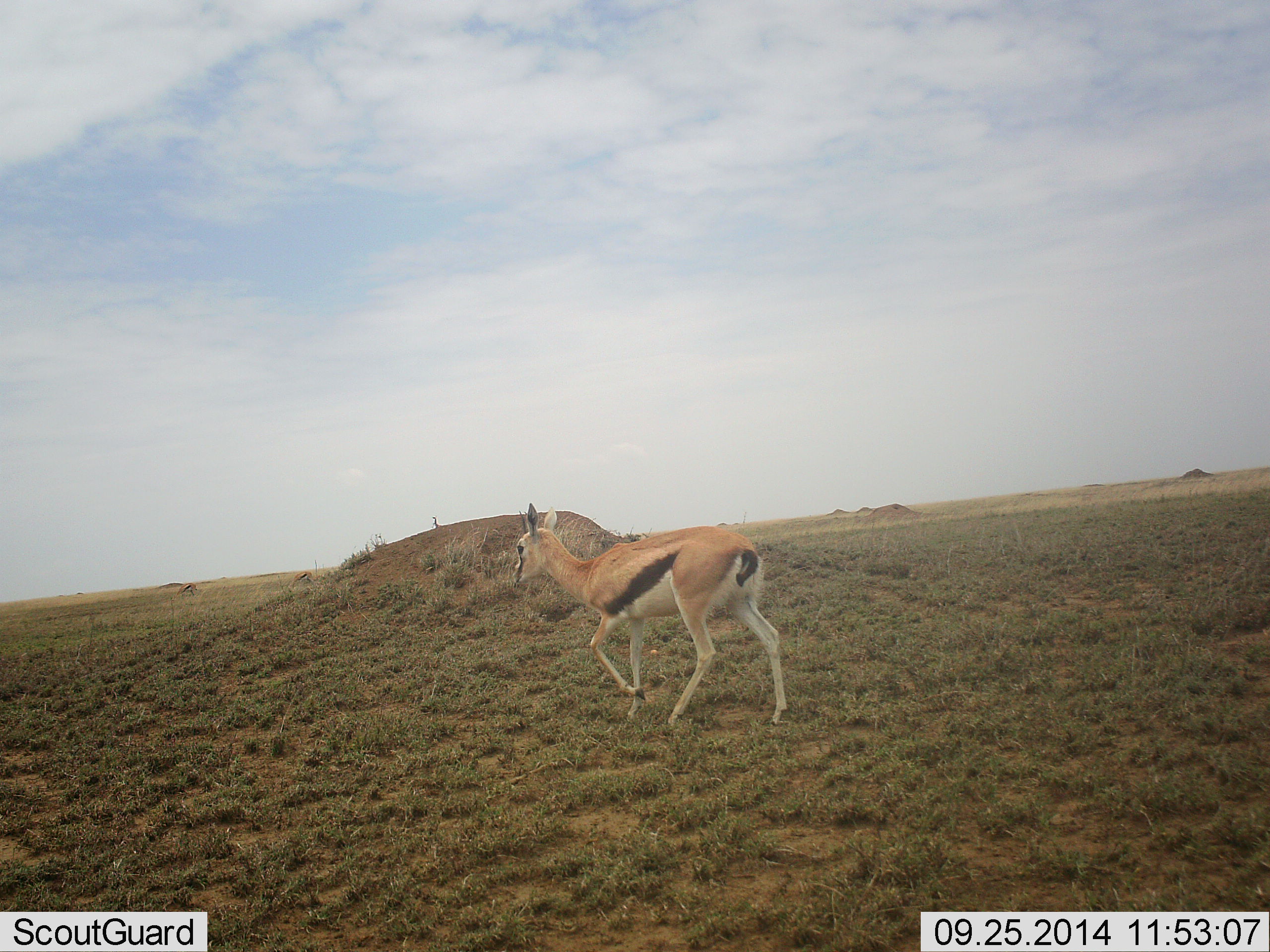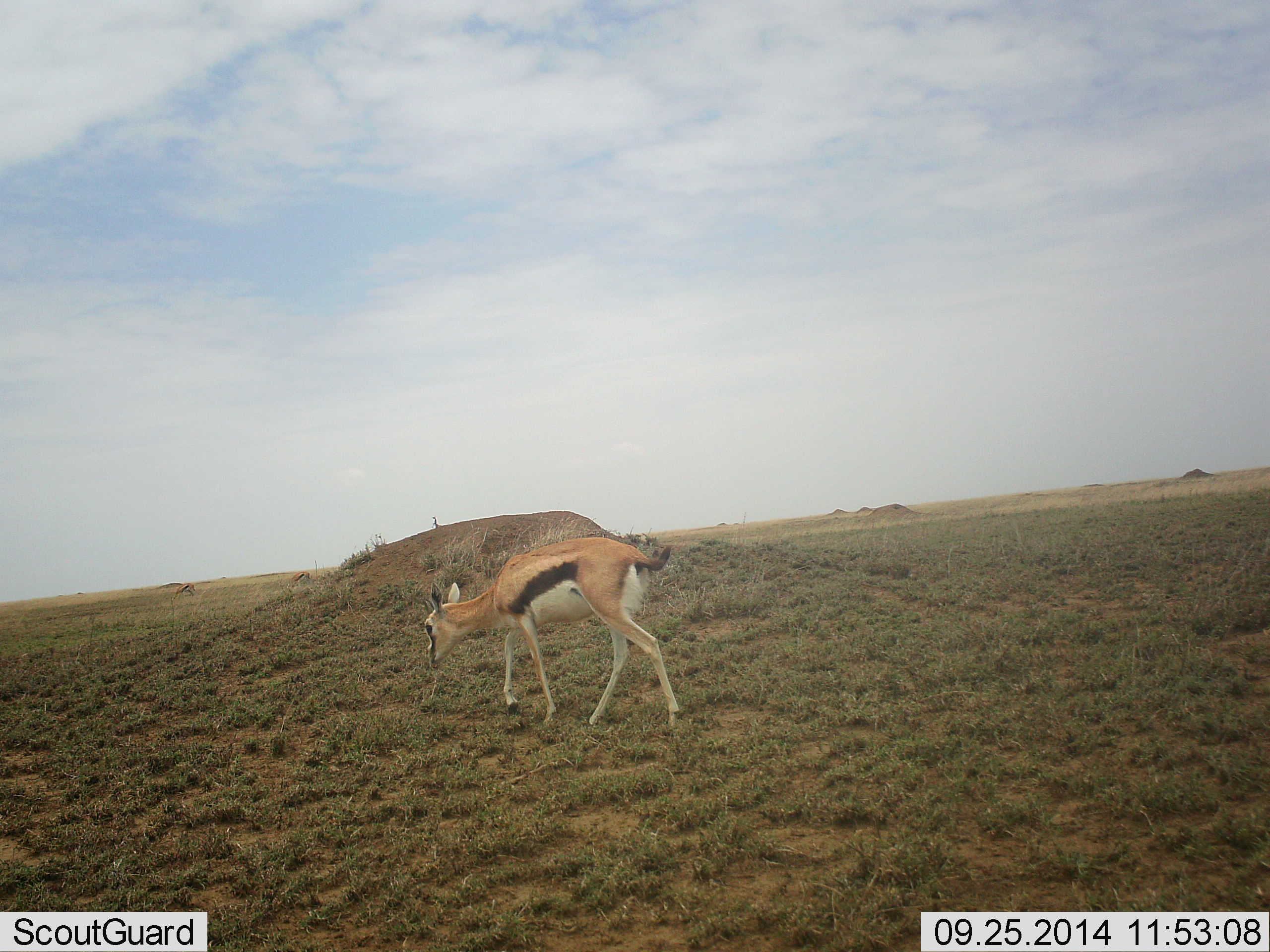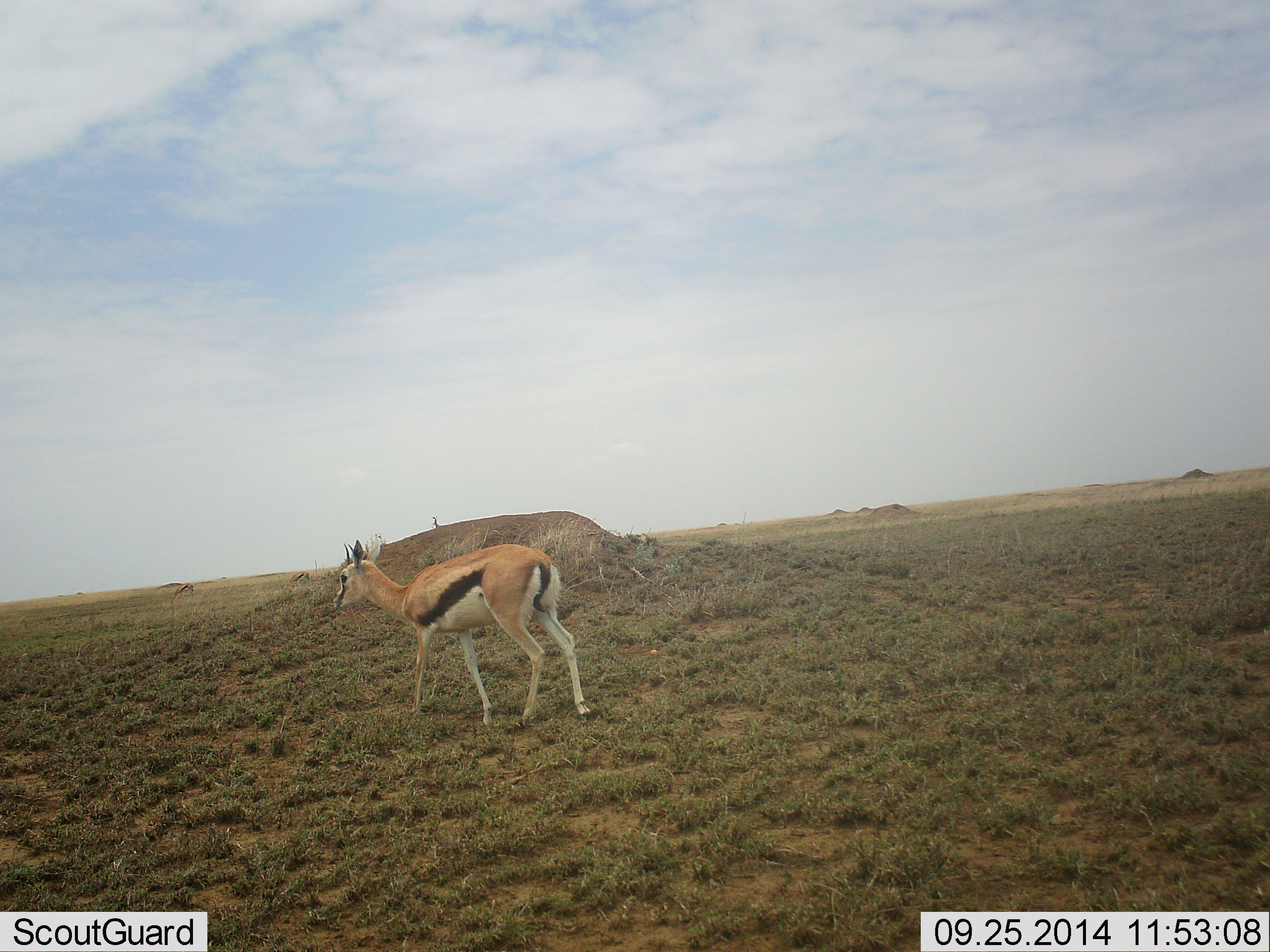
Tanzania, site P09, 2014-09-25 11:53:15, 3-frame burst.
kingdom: Animalia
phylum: Chordata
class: Mammalia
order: Artiodactyla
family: Bovidae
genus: Eudorcas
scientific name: Eudorcas thomsonii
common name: thomson's gazelle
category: gazellethomsons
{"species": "gazellethomsons (thomson's gazelle) (Eudorcas thomsonii)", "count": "1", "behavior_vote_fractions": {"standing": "0%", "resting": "0%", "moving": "100%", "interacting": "0%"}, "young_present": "0%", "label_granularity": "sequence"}